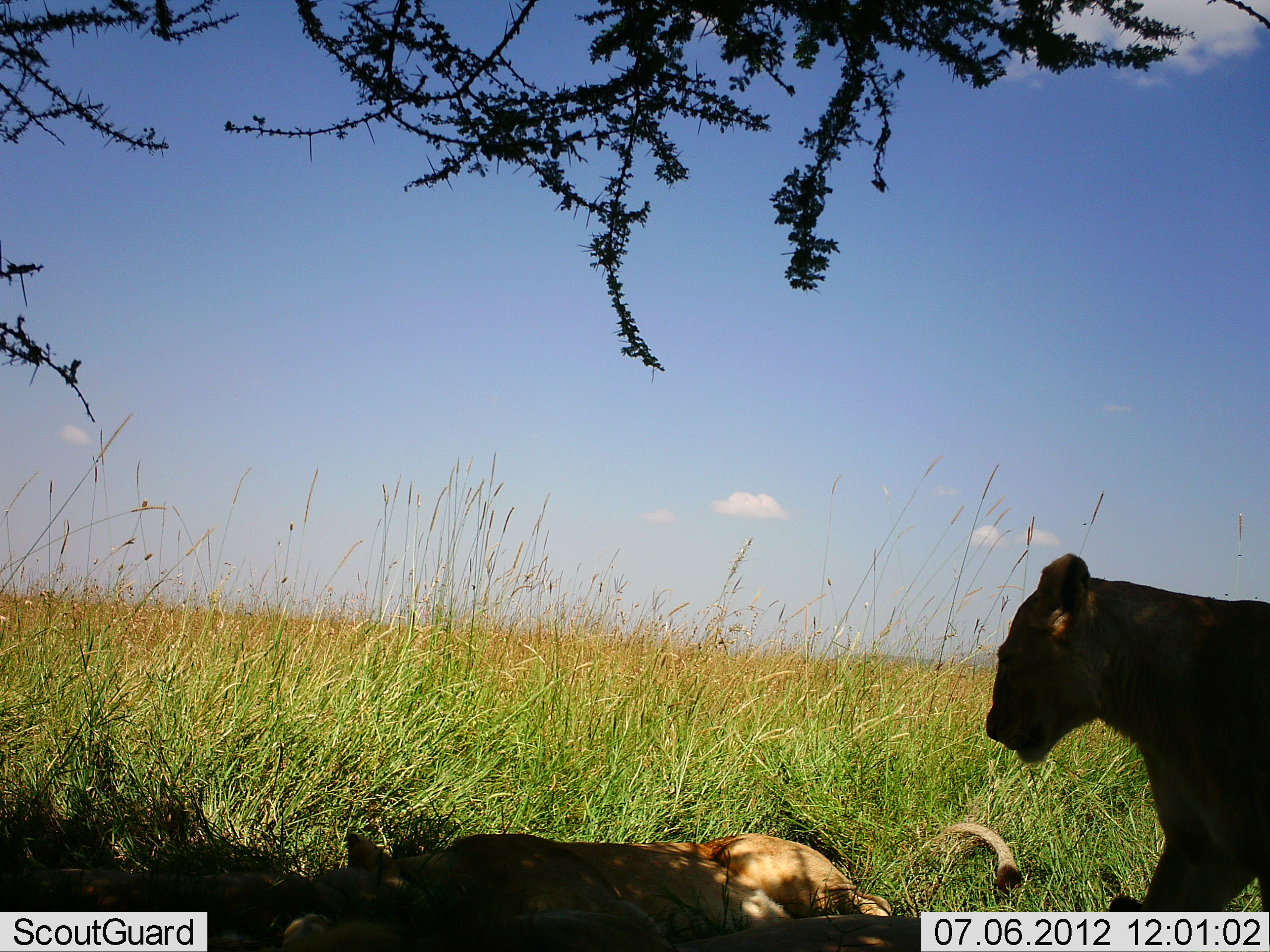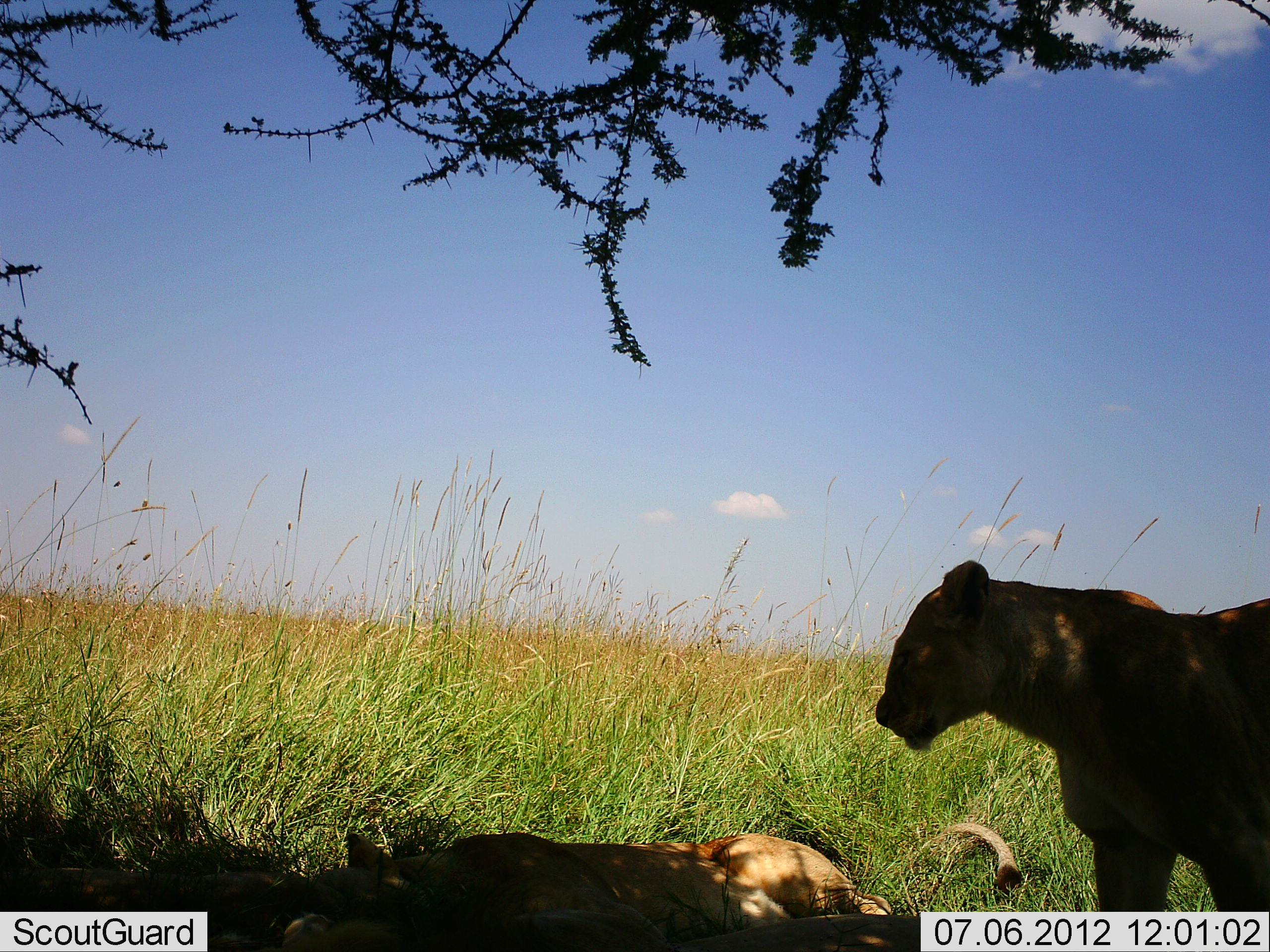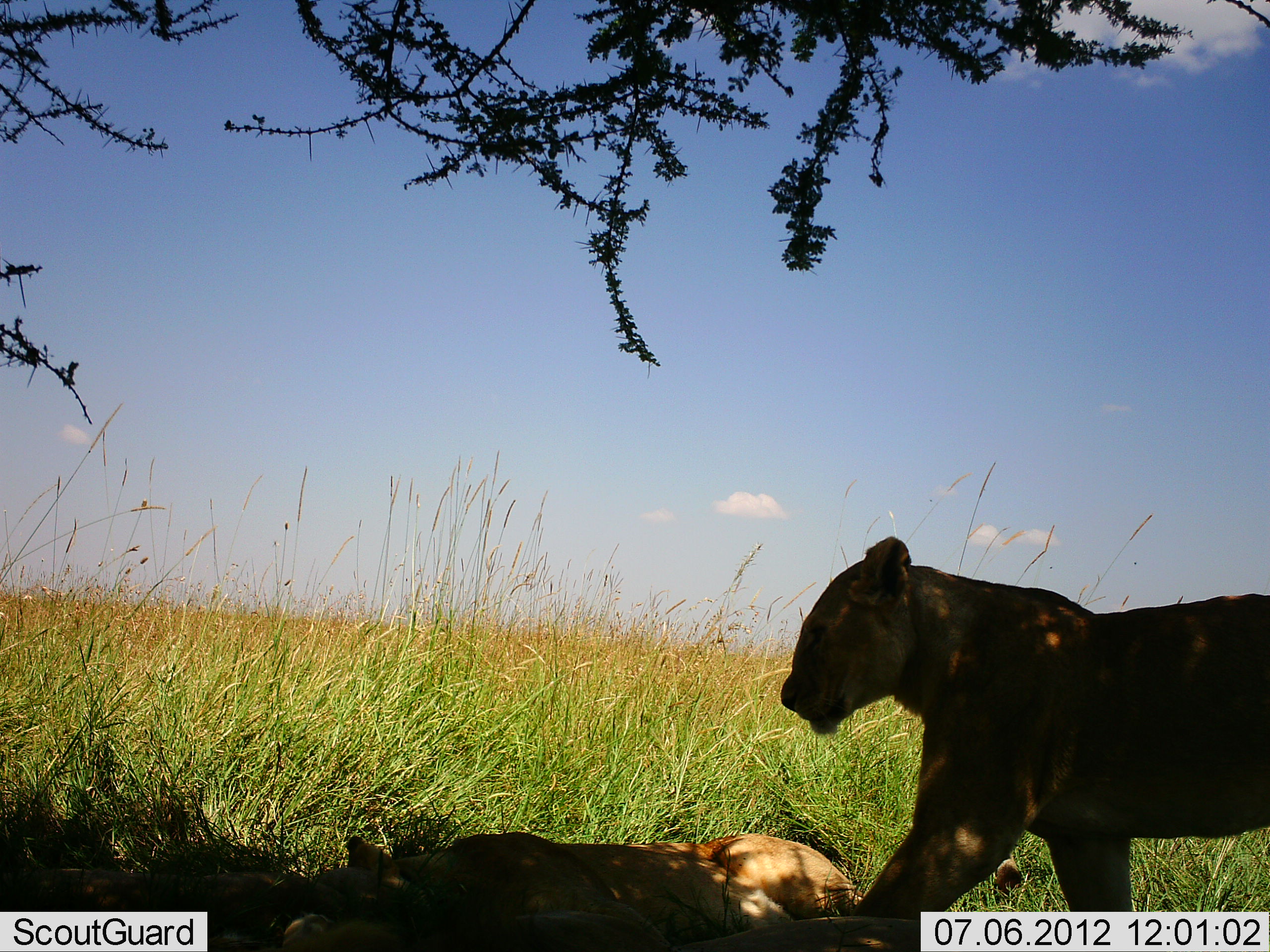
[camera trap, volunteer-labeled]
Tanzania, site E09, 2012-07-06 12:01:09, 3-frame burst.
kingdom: Animalia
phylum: Chordata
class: Mammalia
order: Carnivora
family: Felidae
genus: Panthera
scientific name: Panthera leo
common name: lion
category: lionfemale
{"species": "lionfemale (lion) (Panthera leo)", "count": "2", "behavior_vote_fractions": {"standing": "9%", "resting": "100%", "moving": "73%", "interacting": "9%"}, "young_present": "0%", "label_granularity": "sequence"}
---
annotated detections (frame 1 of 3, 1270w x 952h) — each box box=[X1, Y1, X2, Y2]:
animal: box=[985, 552, 1270, 911]; box=[281, 821, 1026, 952]; box=[0, 868, 309, 952]; box=[511, 913, 920, 952]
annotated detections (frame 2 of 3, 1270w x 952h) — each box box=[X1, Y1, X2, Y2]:
animal: box=[875, 558, 1270, 952]; box=[281, 822, 1024, 952]; box=[0, 869, 280, 952]; box=[511, 912, 921, 952]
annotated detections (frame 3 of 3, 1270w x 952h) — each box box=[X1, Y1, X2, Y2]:
animal: box=[779, 535, 1270, 952]; box=[282, 831, 868, 952]; box=[0, 871, 270, 952]; box=[679, 916, 921, 952]